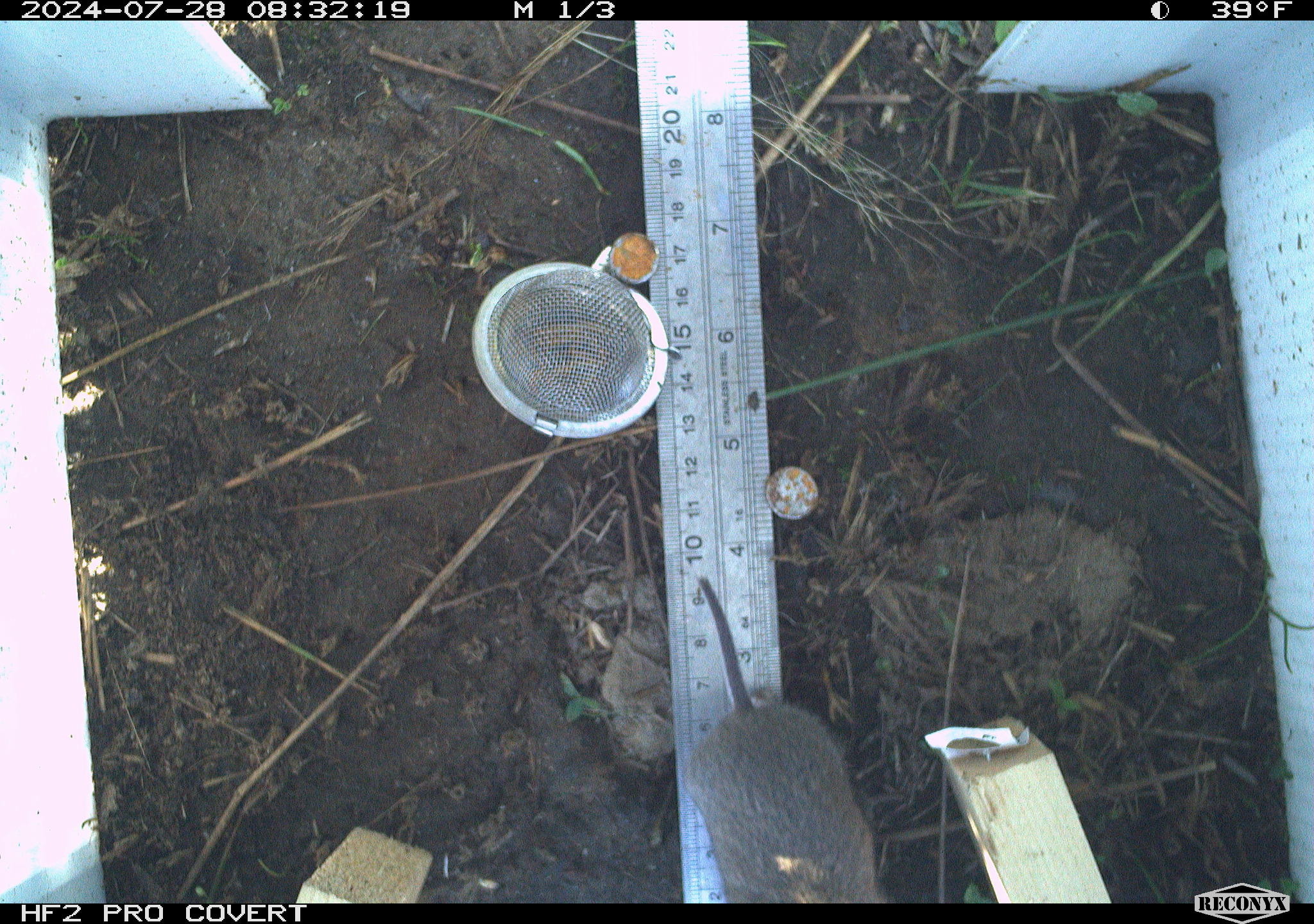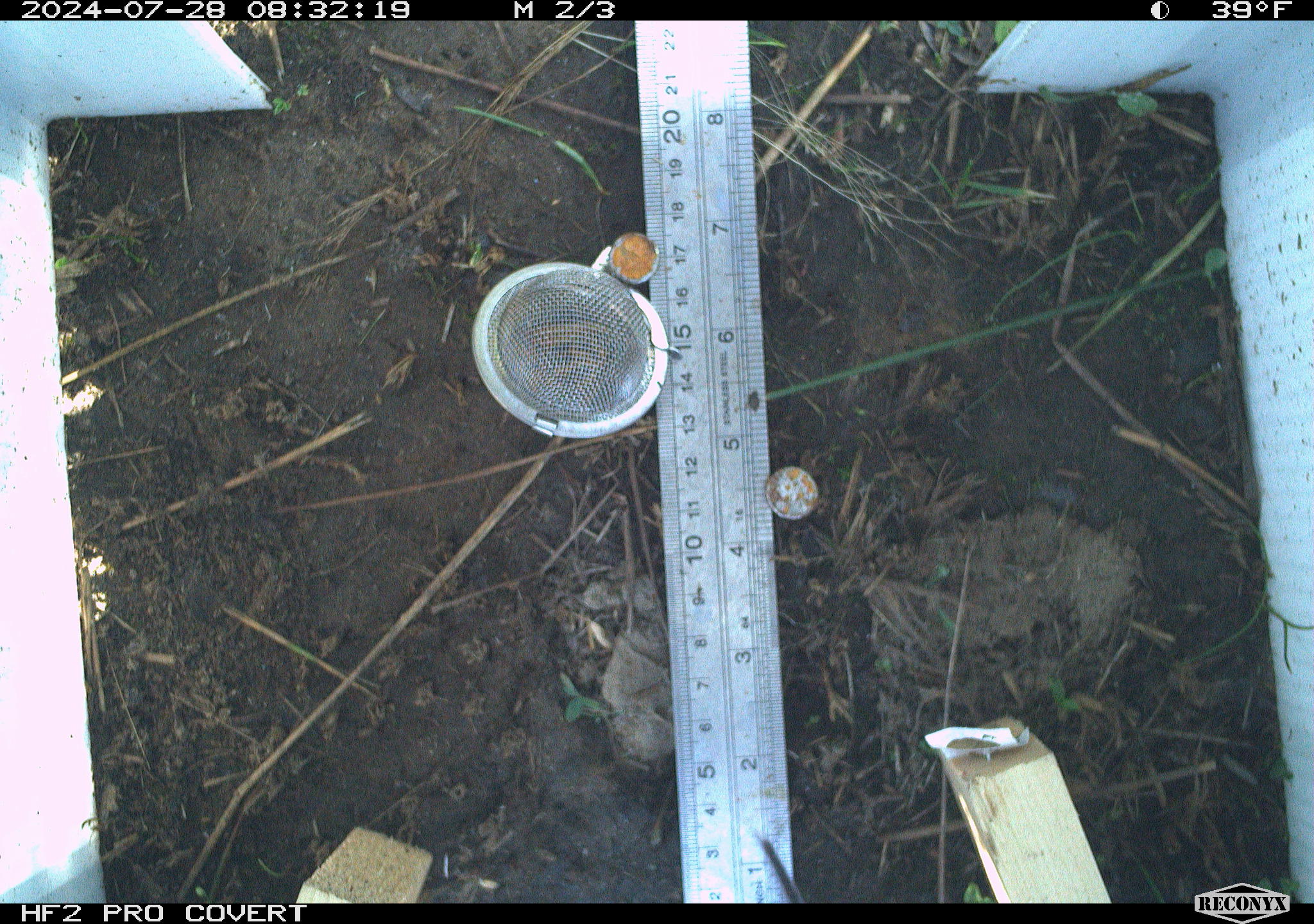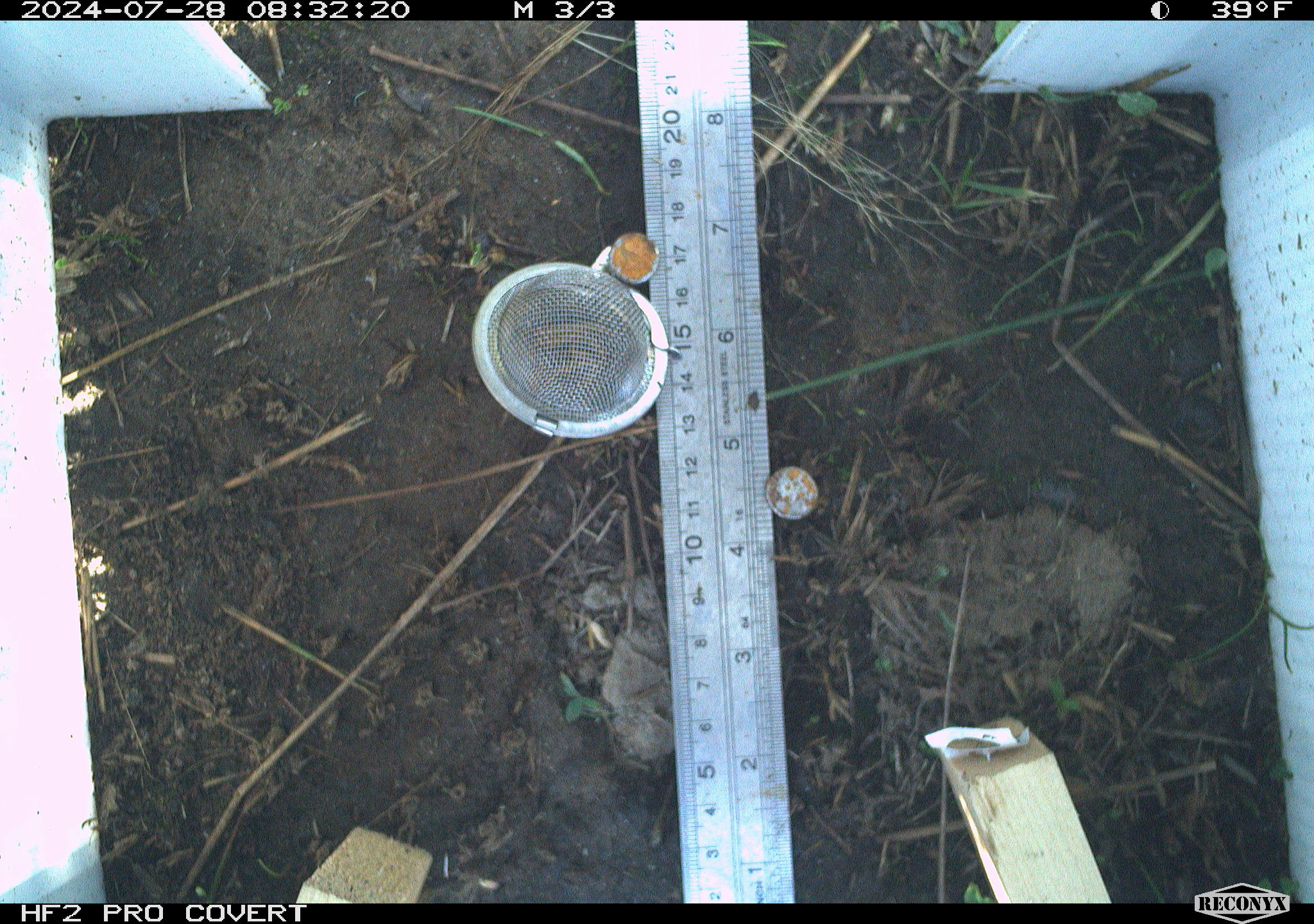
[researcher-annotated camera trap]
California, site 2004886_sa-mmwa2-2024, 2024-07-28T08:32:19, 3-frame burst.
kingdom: Animalia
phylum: Chordata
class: Mammalia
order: Rodentia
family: Cricetidae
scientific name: Arvicolinae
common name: voles, lemmings, and muskrats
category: arvicolinae subfamily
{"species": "arvicolinae subfamily (voles, lemmings, and muskrats) (Arvicolinae)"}